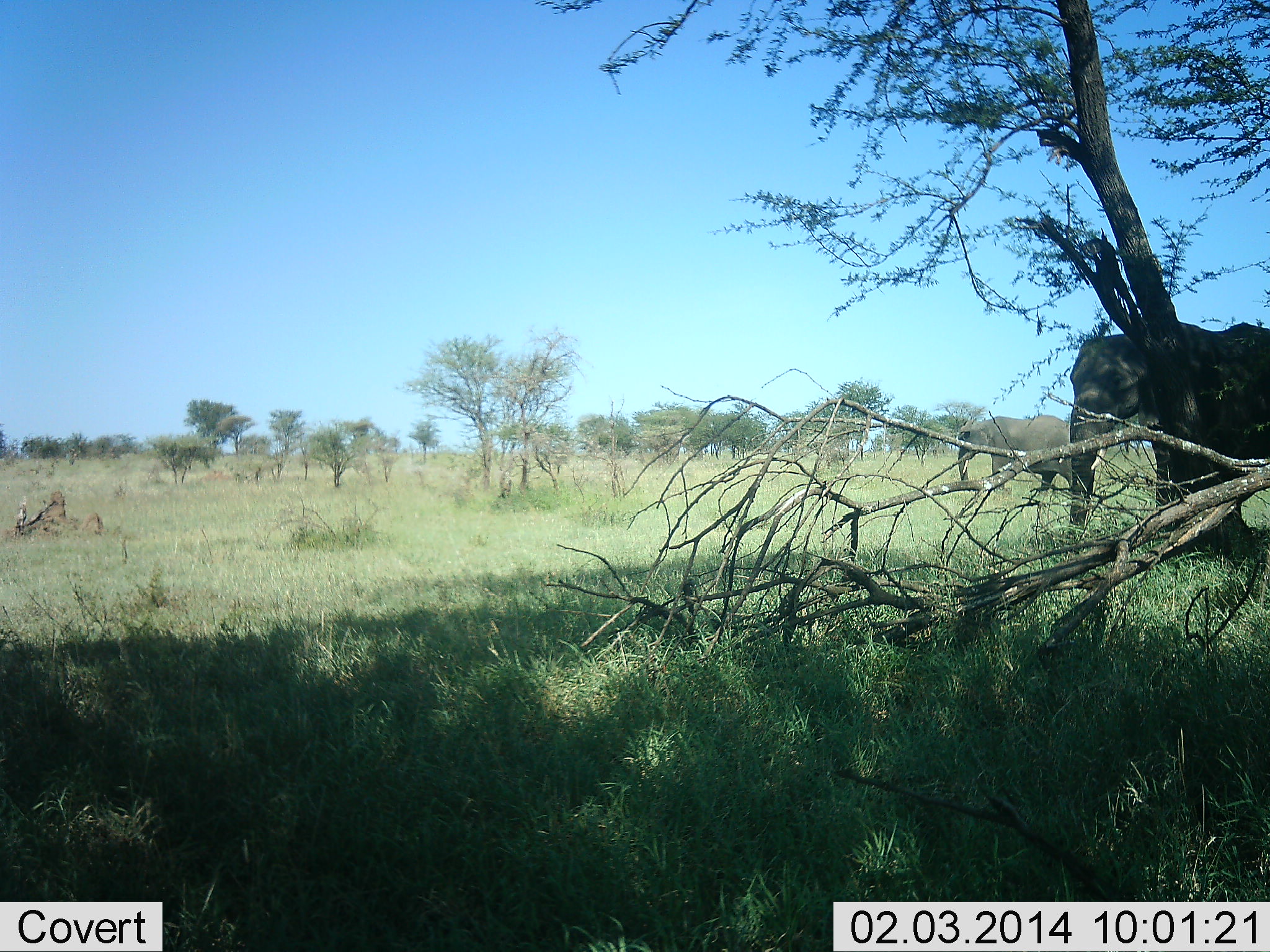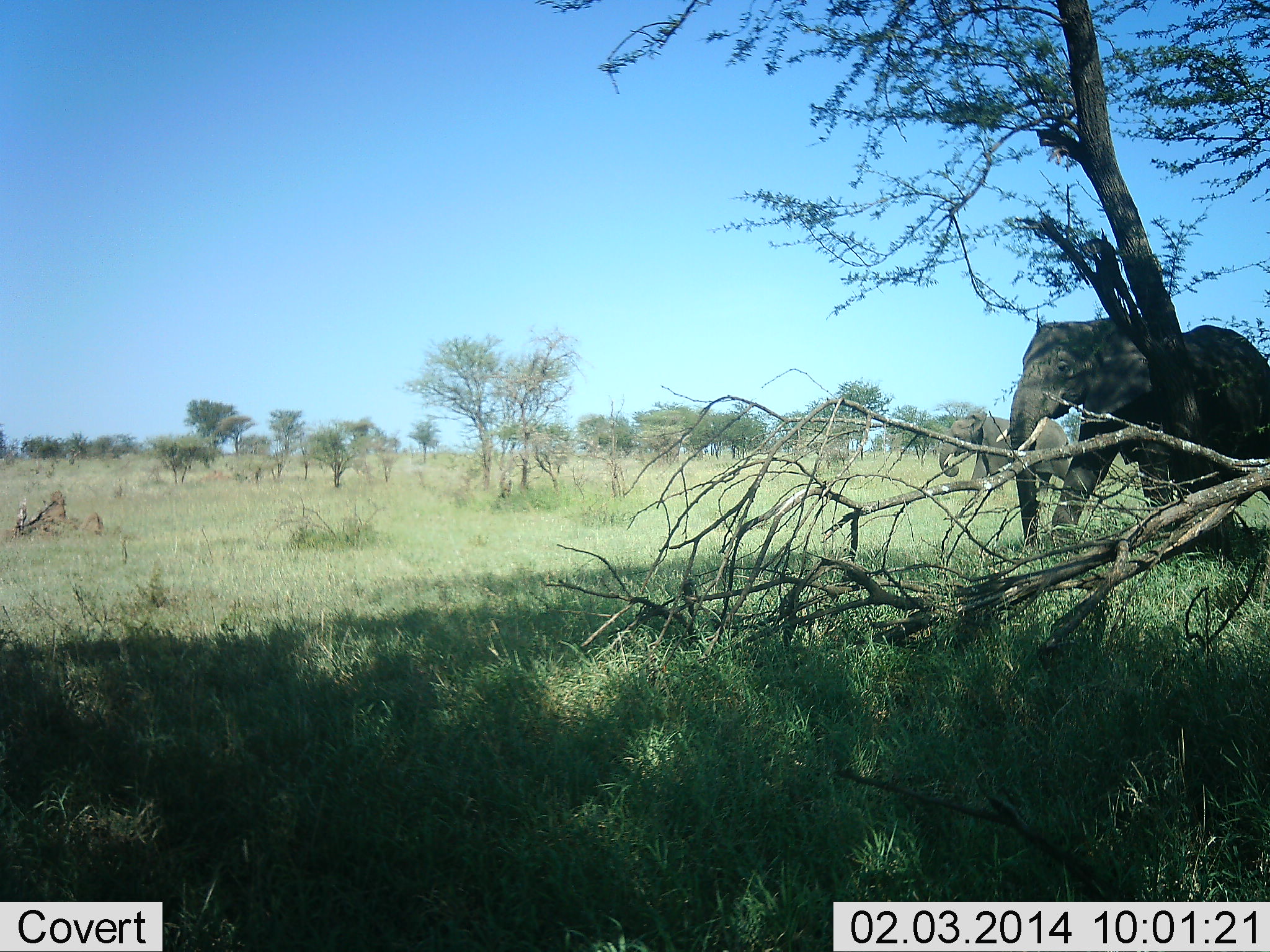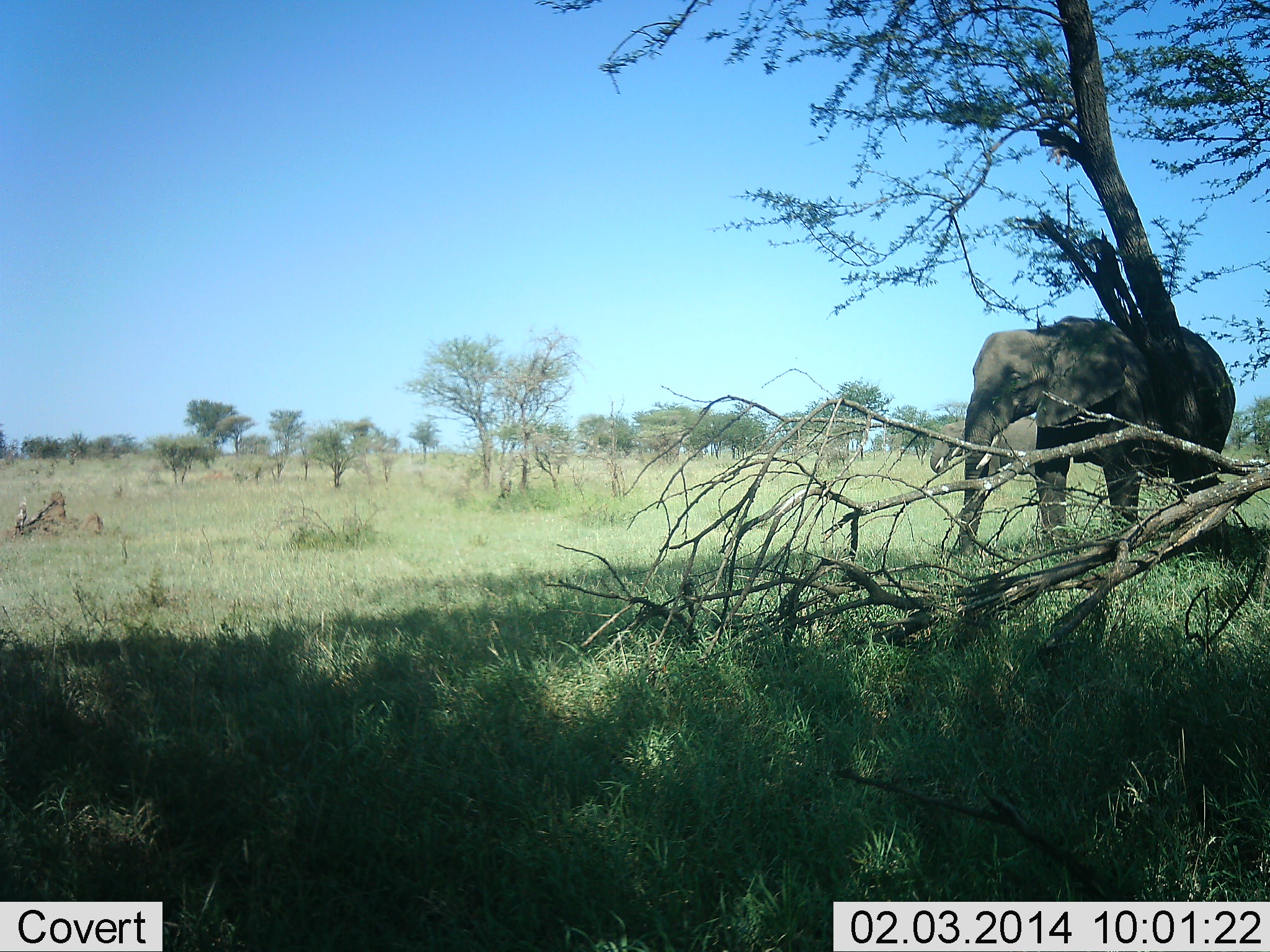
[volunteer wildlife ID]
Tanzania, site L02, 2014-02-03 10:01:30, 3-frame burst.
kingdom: Animalia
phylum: Chordata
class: Mammalia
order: Proboscidea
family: Elephantidae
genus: Loxodonta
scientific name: Loxodonta africana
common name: african bush elephant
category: elephant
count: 2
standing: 0%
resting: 0%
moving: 100%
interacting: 0%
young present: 0%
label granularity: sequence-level